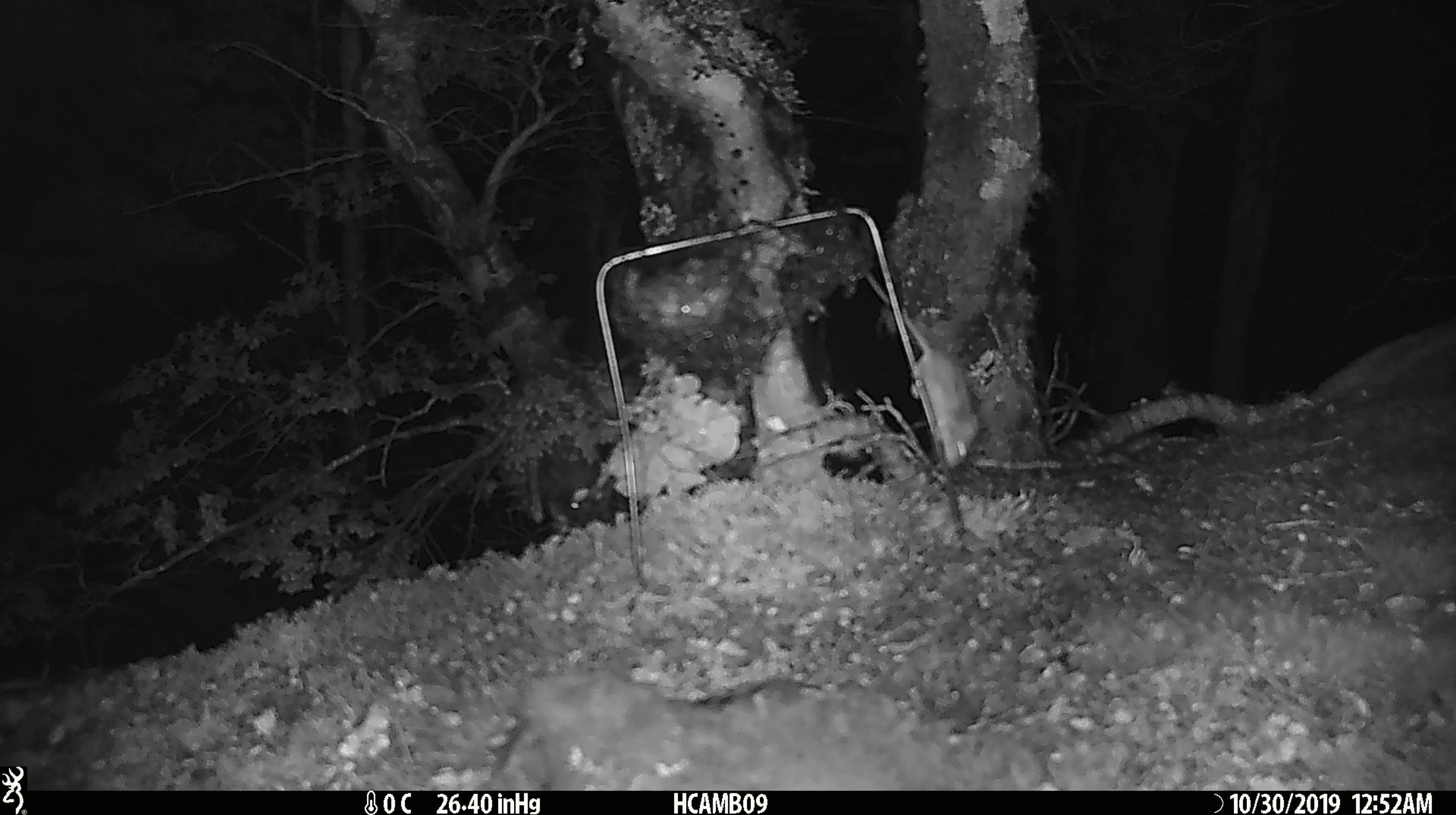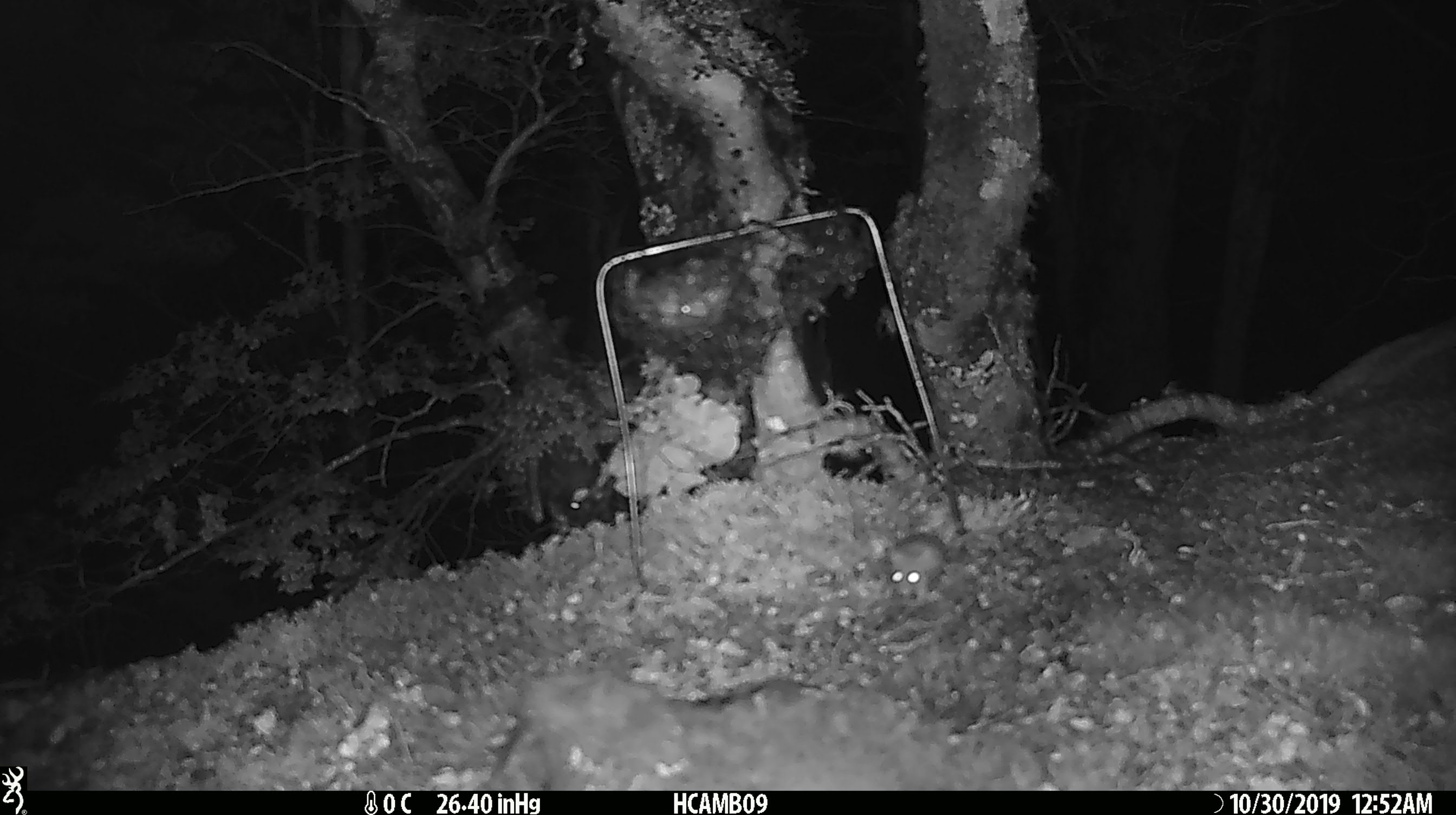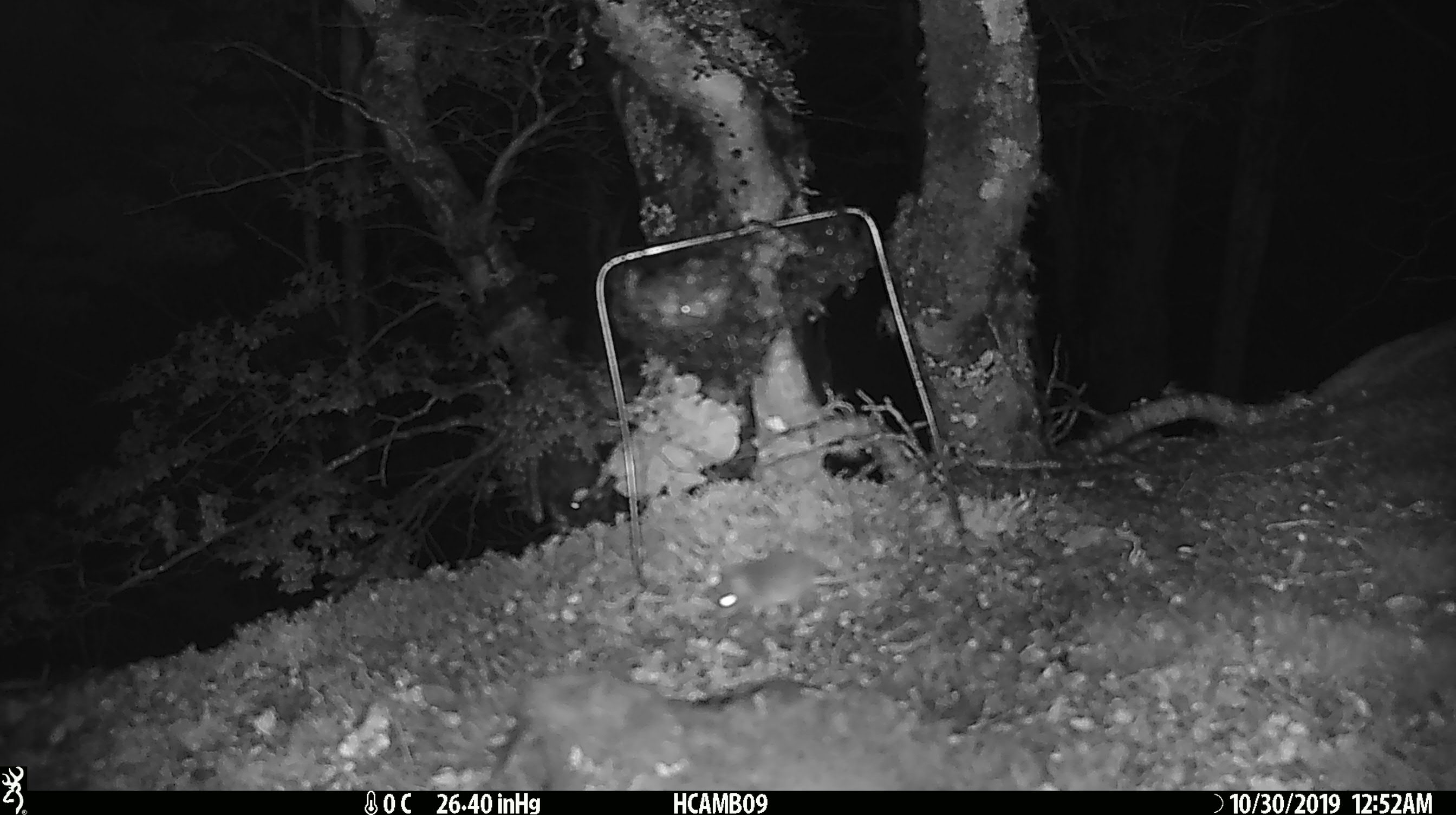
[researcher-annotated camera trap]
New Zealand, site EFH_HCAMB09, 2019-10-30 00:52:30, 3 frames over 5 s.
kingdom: Animalia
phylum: Chordata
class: Mammalia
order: Rodentia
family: Muridae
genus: Mus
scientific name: Mus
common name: mouse